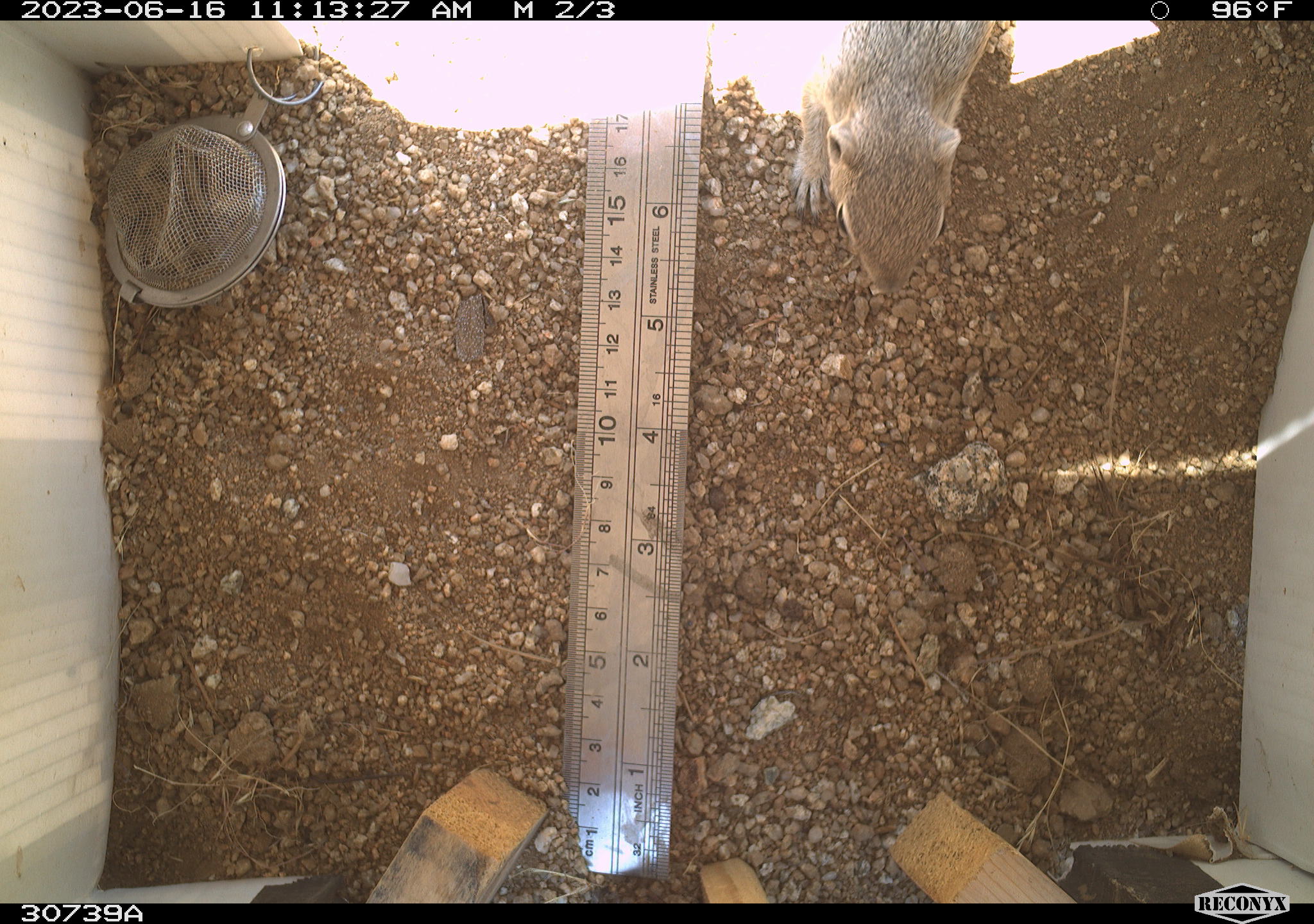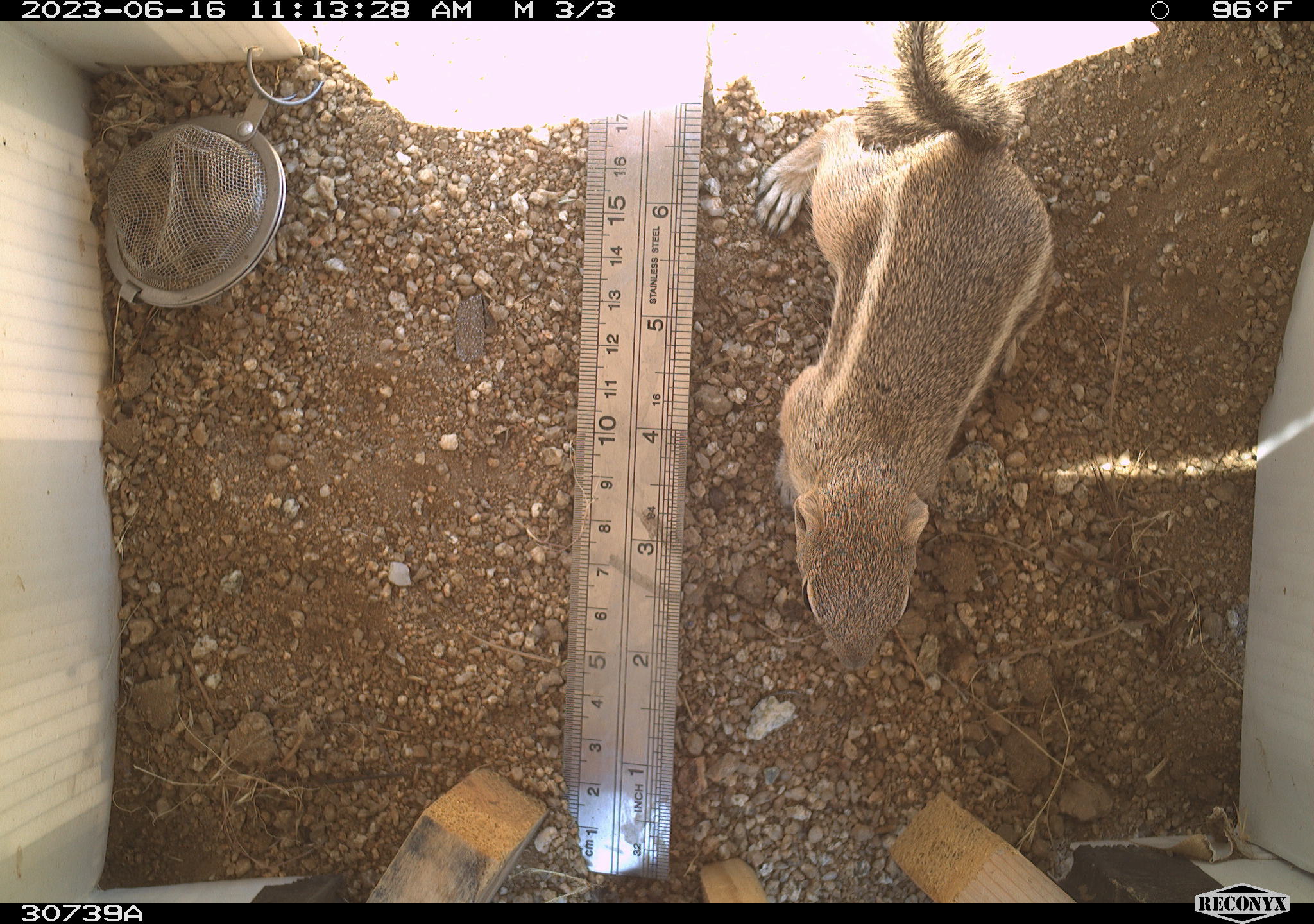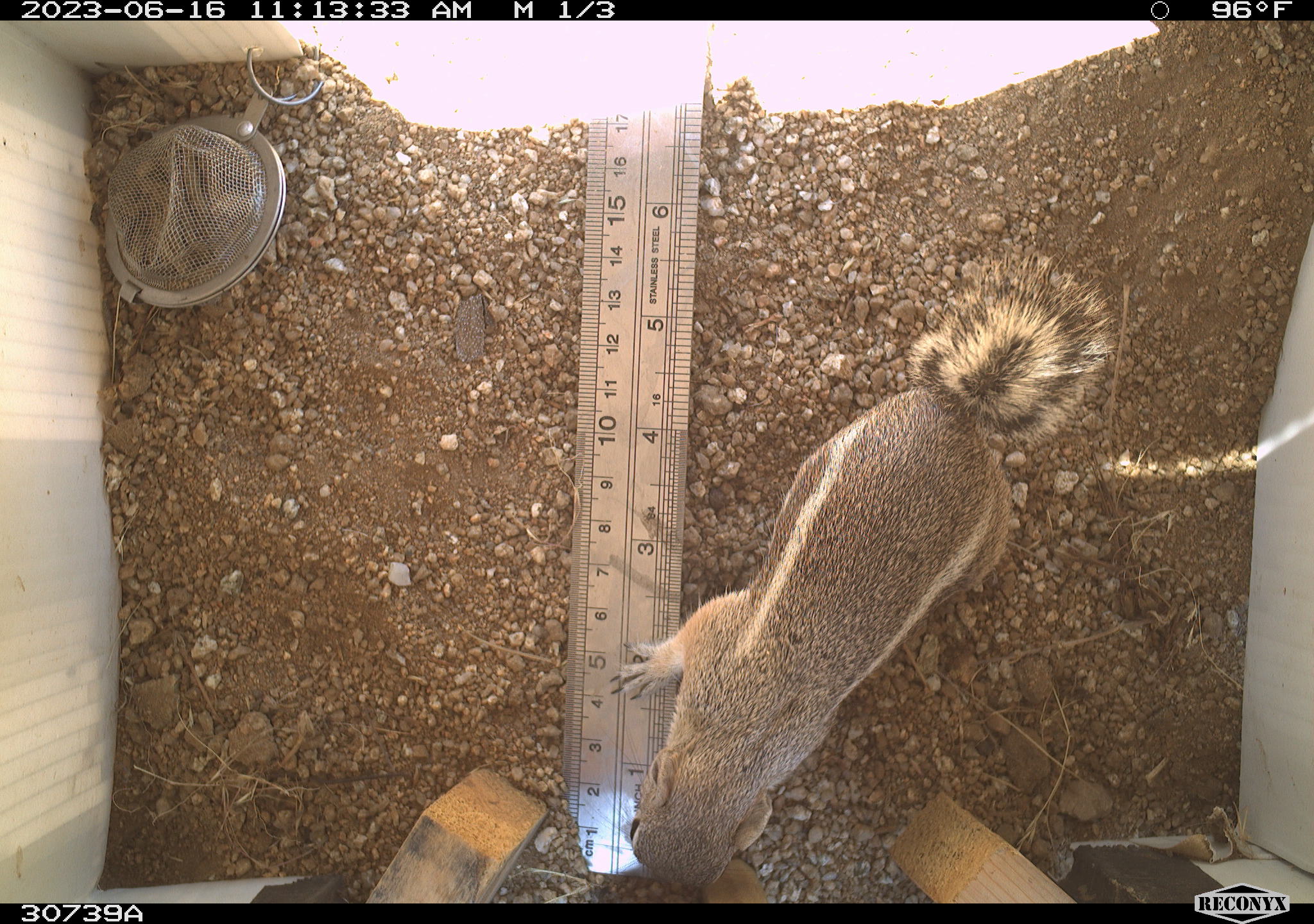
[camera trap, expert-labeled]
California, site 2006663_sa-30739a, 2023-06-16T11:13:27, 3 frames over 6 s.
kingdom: Animalia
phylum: Chordata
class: Mammalia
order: Rodentia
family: Sciuridae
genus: Ammospermophilus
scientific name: Ammospermophilus leucurus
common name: white-tailed antelope squirrel